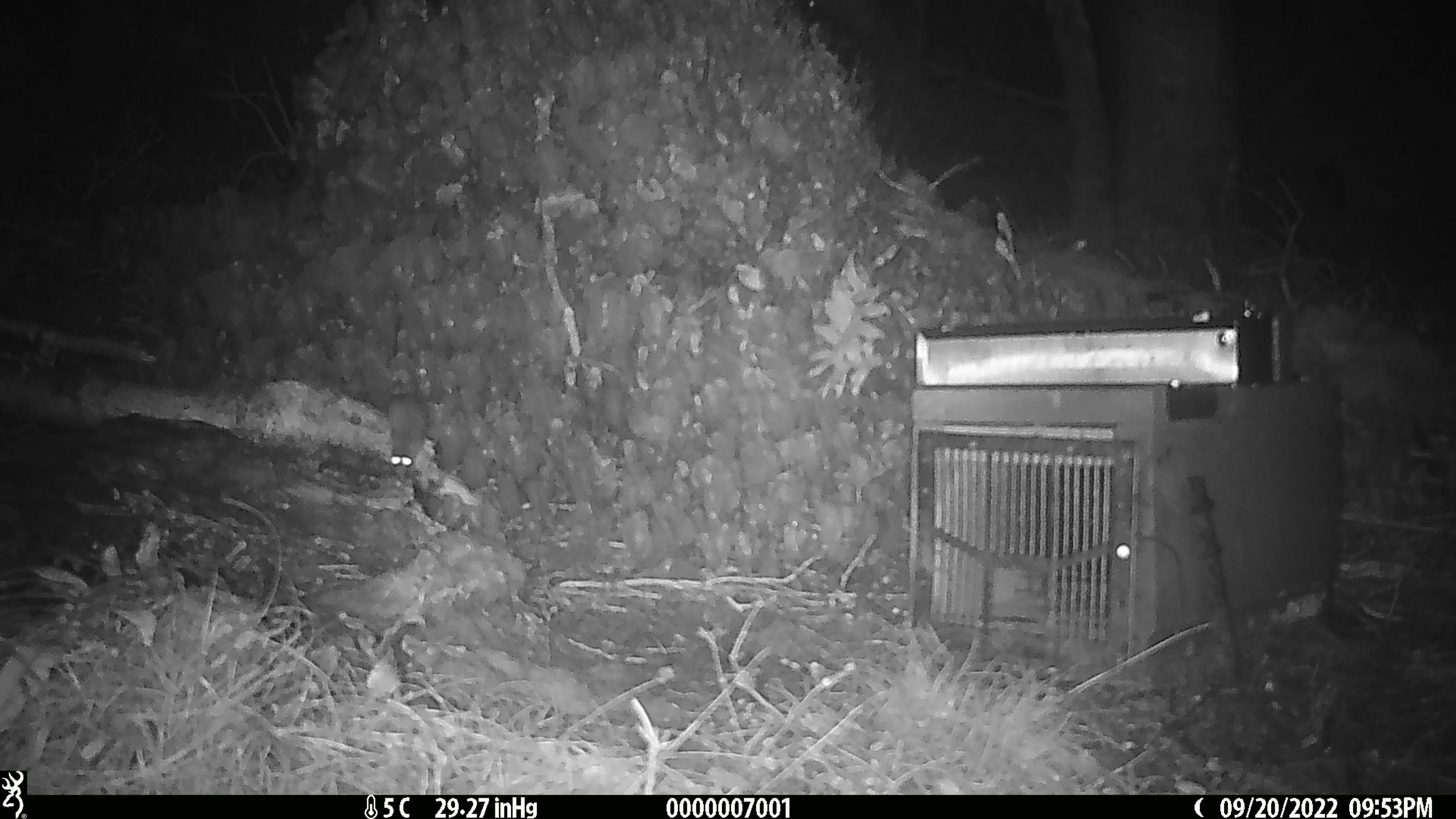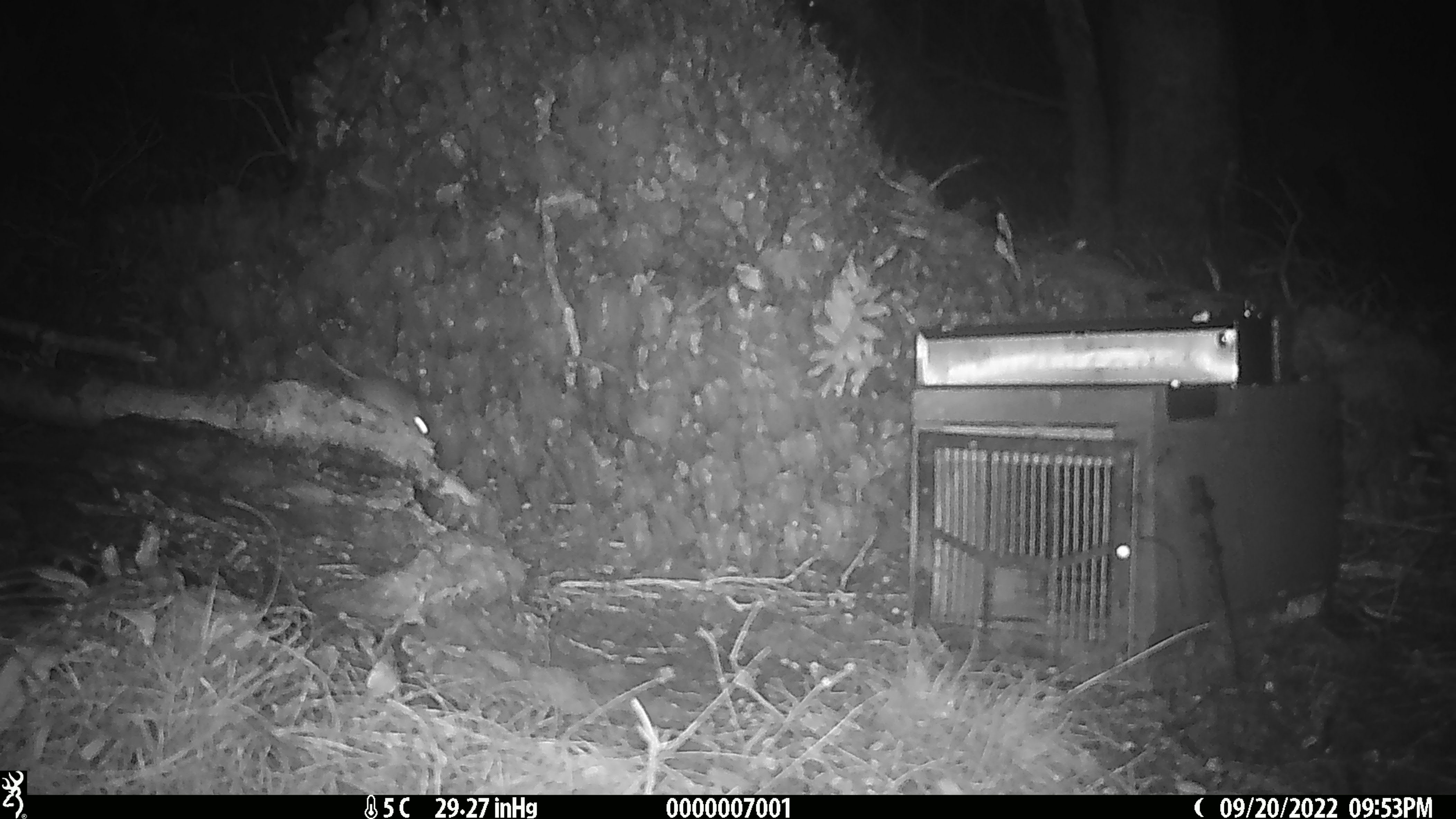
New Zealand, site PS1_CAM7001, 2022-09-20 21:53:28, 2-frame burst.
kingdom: Animalia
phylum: Chordata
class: Mammalia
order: Rodentia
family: Muridae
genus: Mus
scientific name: Mus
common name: mouse